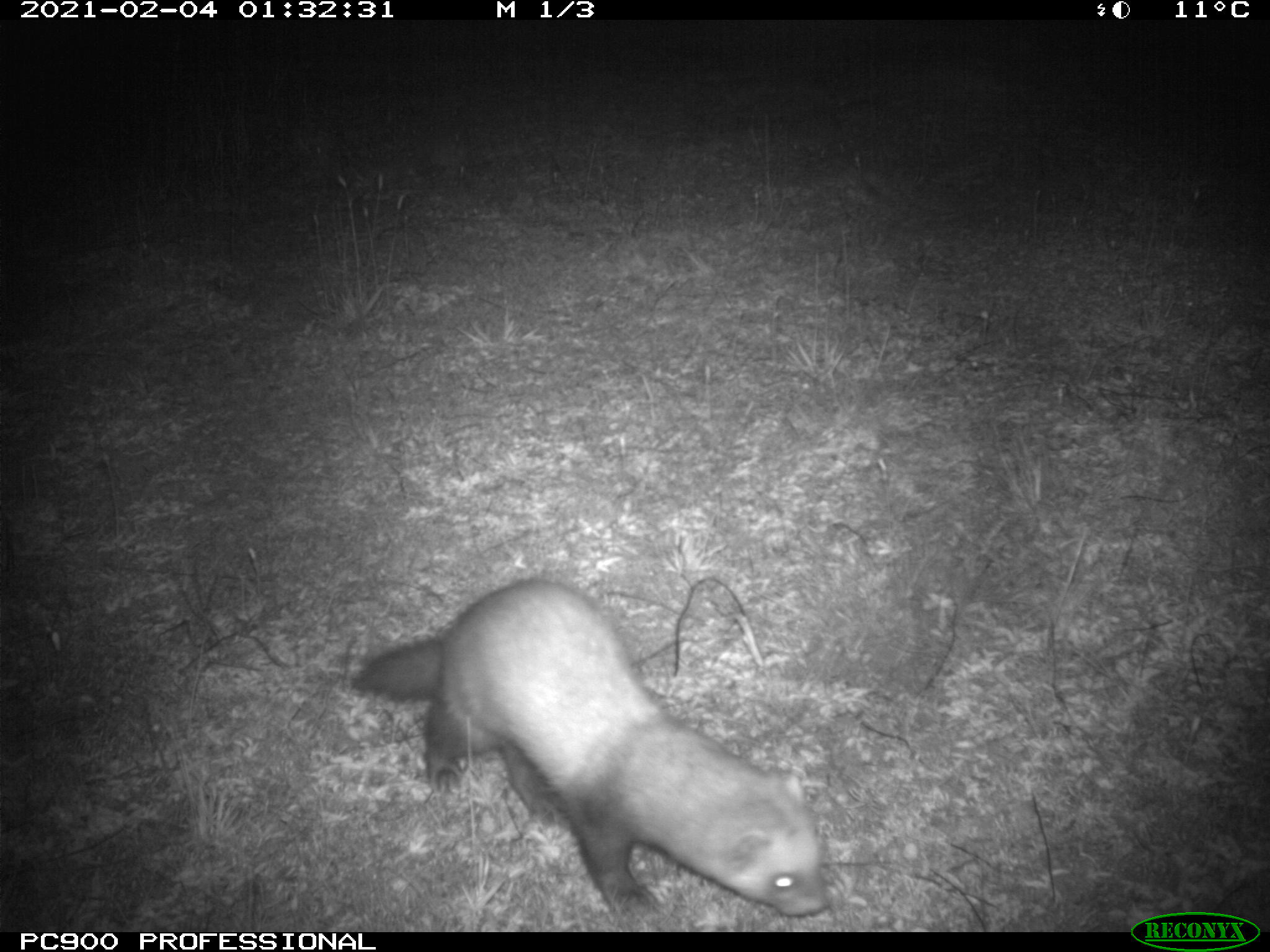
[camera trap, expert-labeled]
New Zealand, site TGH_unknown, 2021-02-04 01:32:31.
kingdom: Animalia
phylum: Chordata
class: Mammalia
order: Carnivora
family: Mustelidae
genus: Mustela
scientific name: Mustela furo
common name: ferret